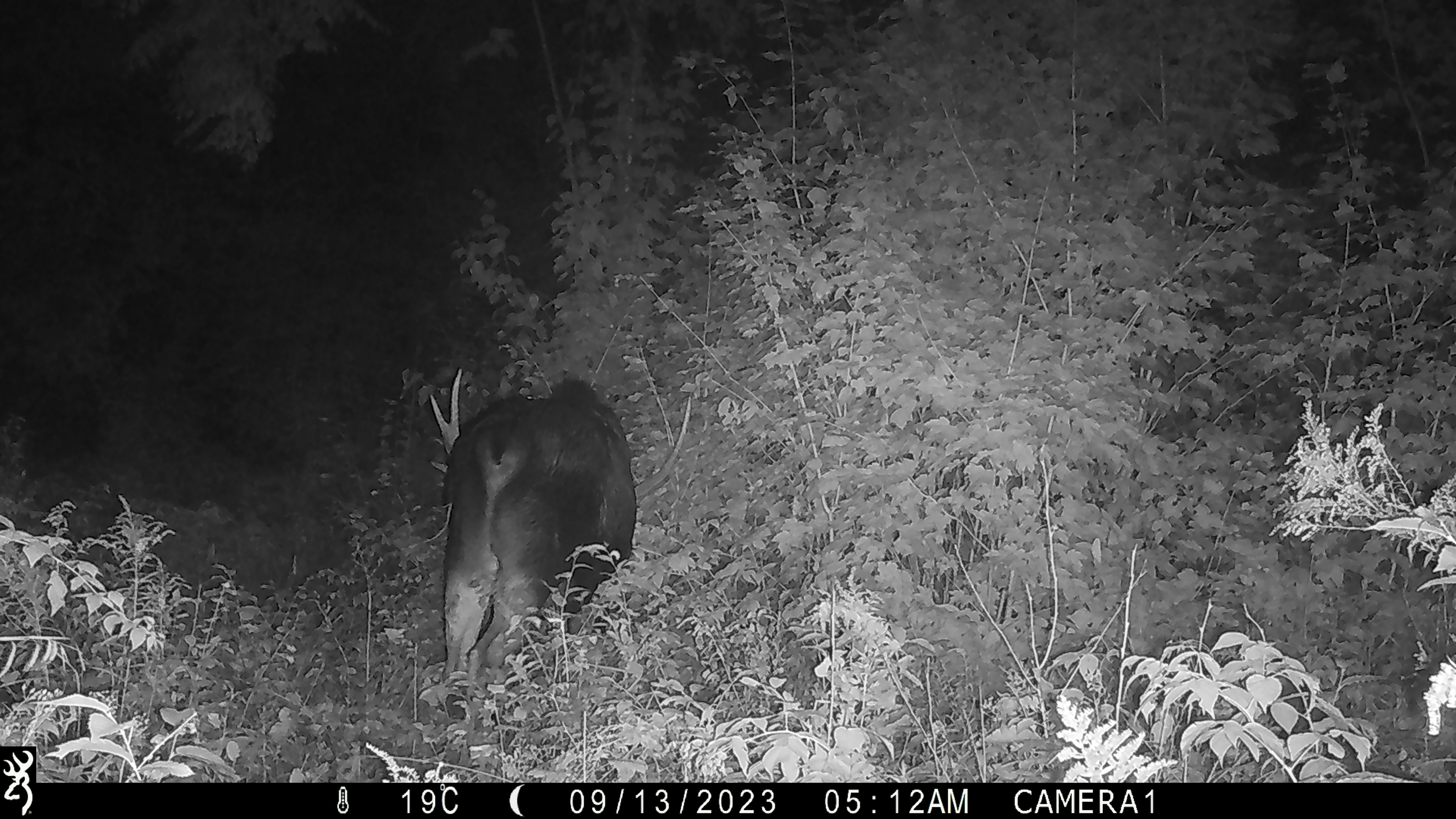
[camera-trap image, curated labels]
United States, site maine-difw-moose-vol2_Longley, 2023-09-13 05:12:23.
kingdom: Animalia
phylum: Chordata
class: Mammalia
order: Artiodactyla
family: Cervidae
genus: Alces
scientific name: Alces alces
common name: moose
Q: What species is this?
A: Moose (Alces alces).